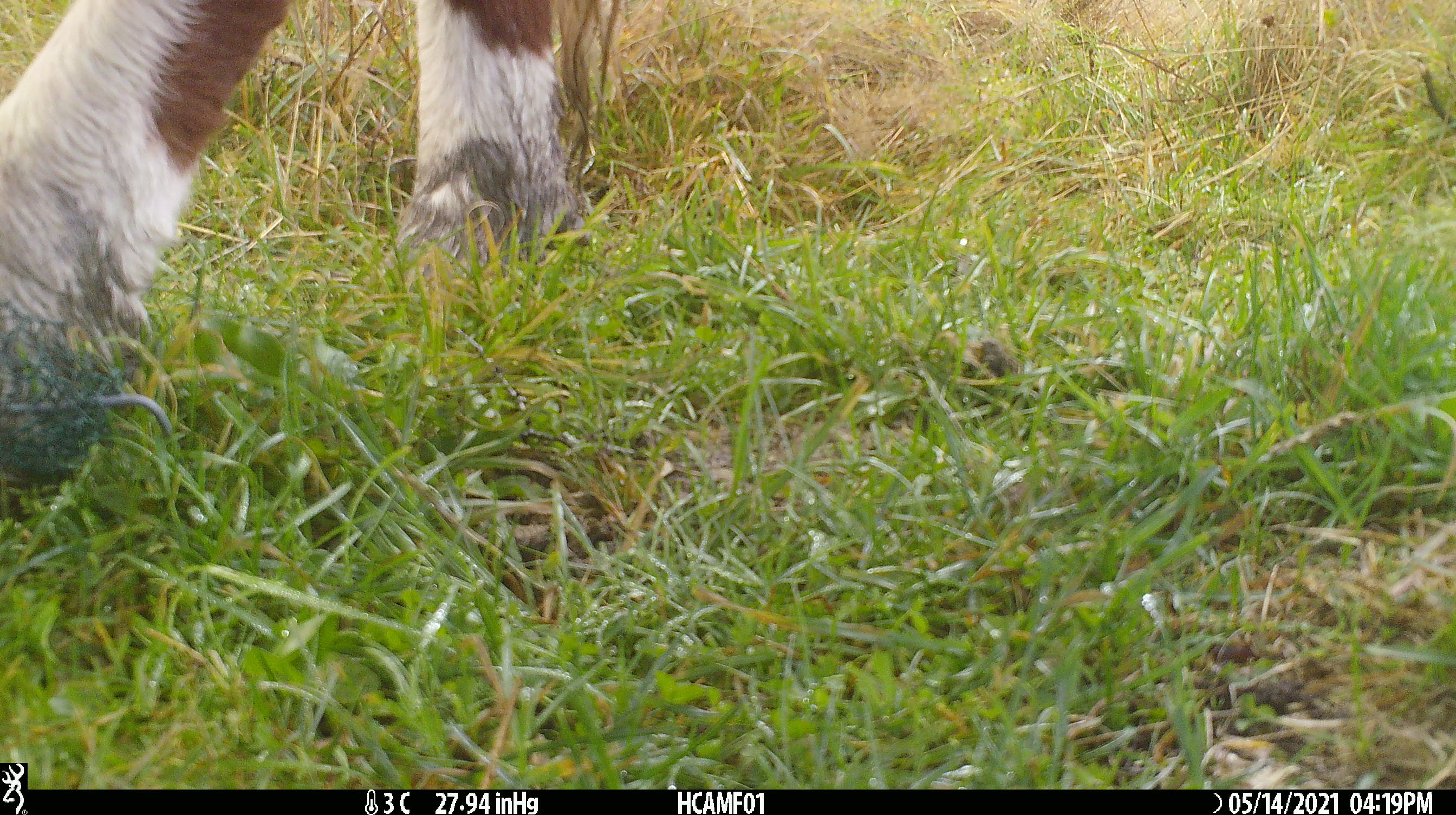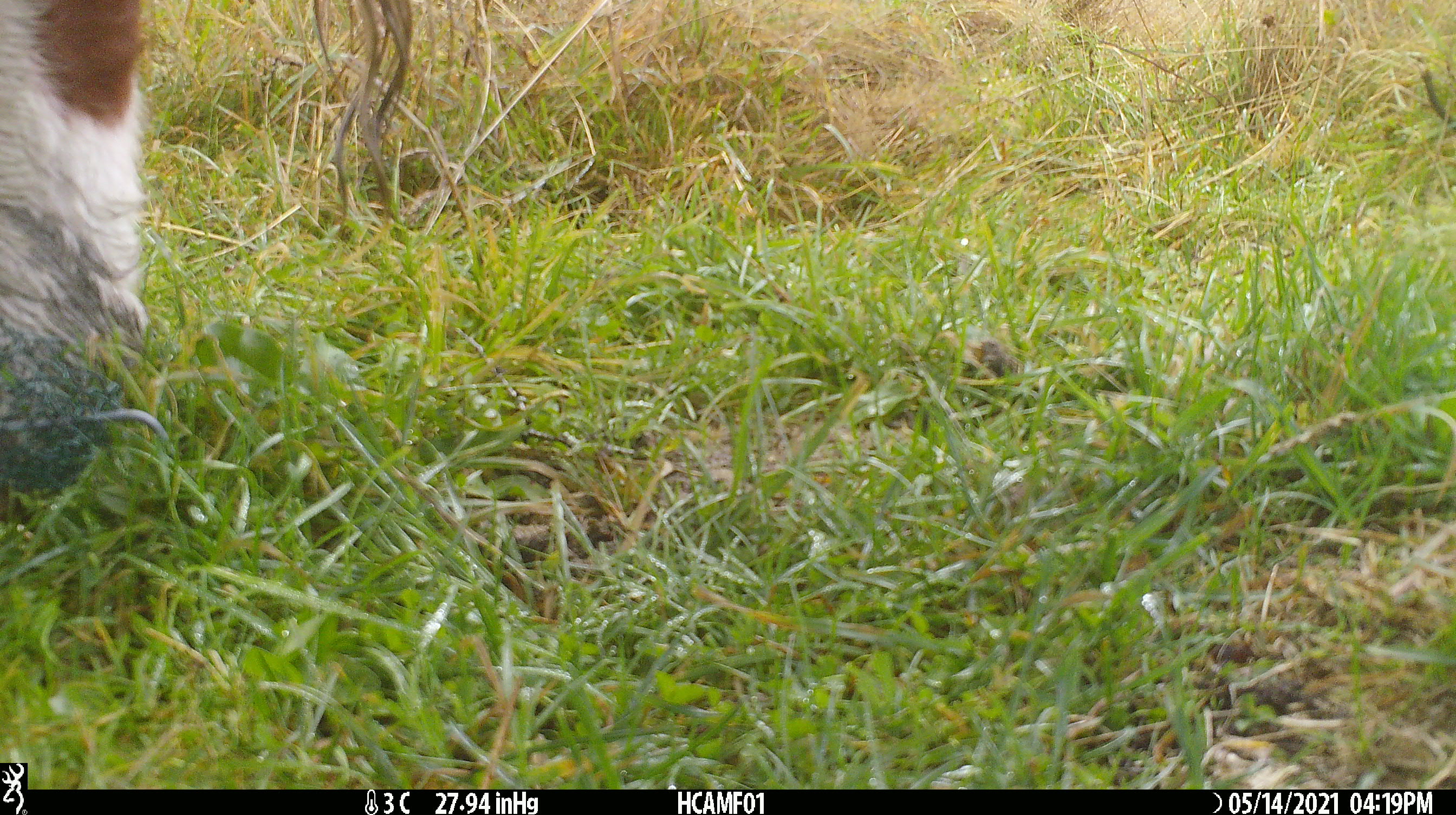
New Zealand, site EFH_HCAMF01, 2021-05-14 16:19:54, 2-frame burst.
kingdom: Animalia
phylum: Chordata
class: Mammalia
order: Artiodactyla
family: Bovidae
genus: Bos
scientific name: Bos taurus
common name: domestic cow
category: cow